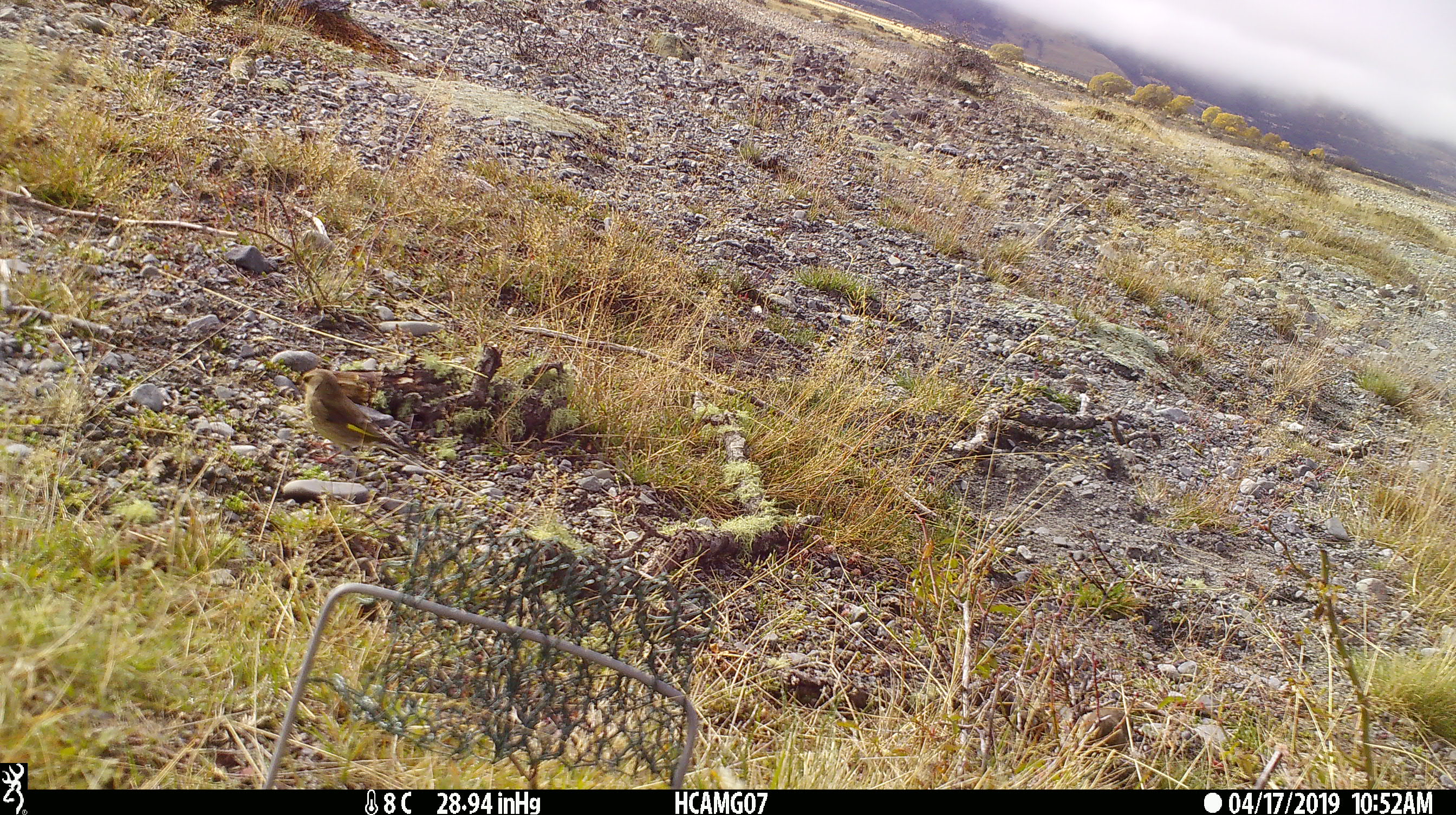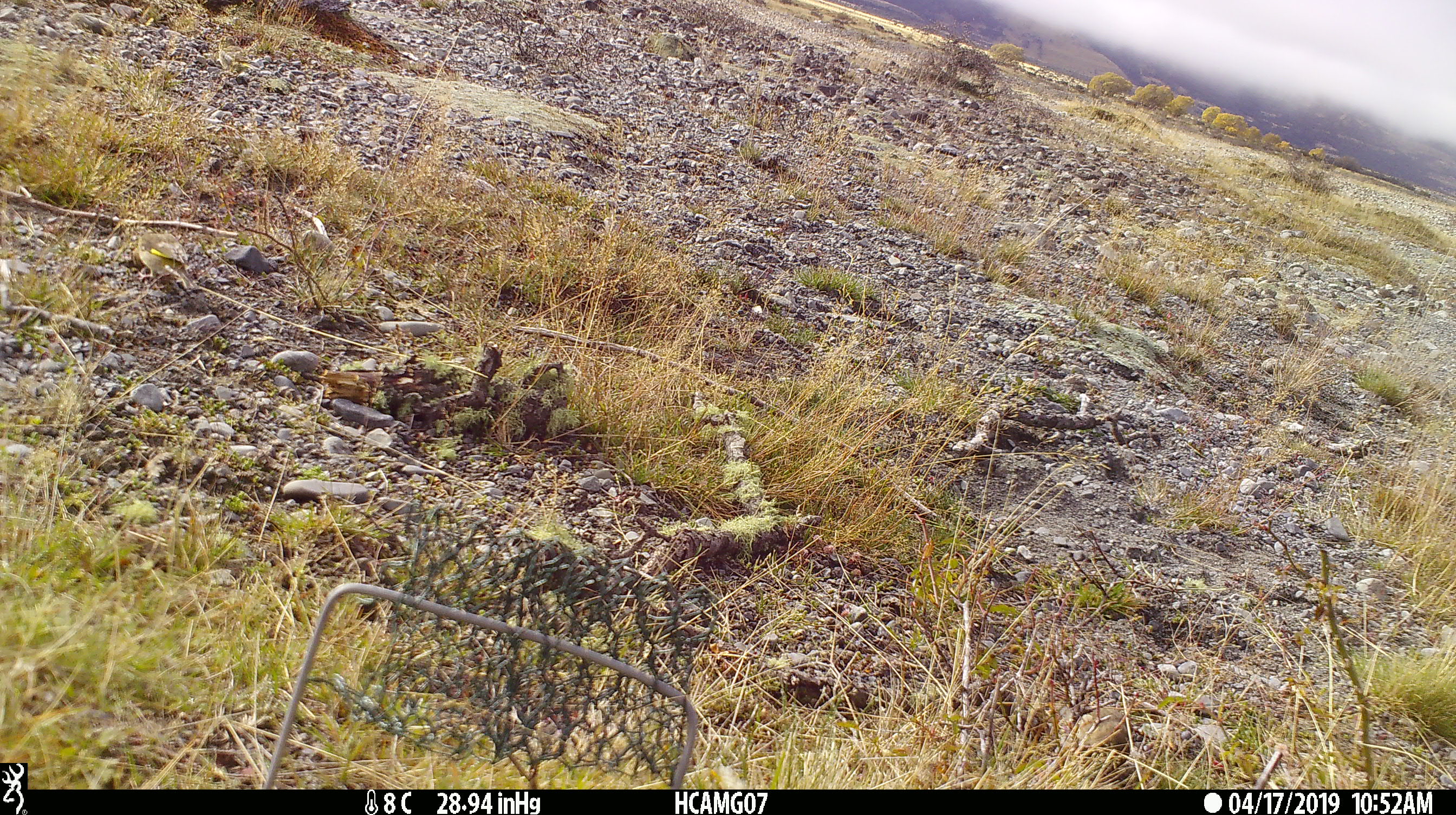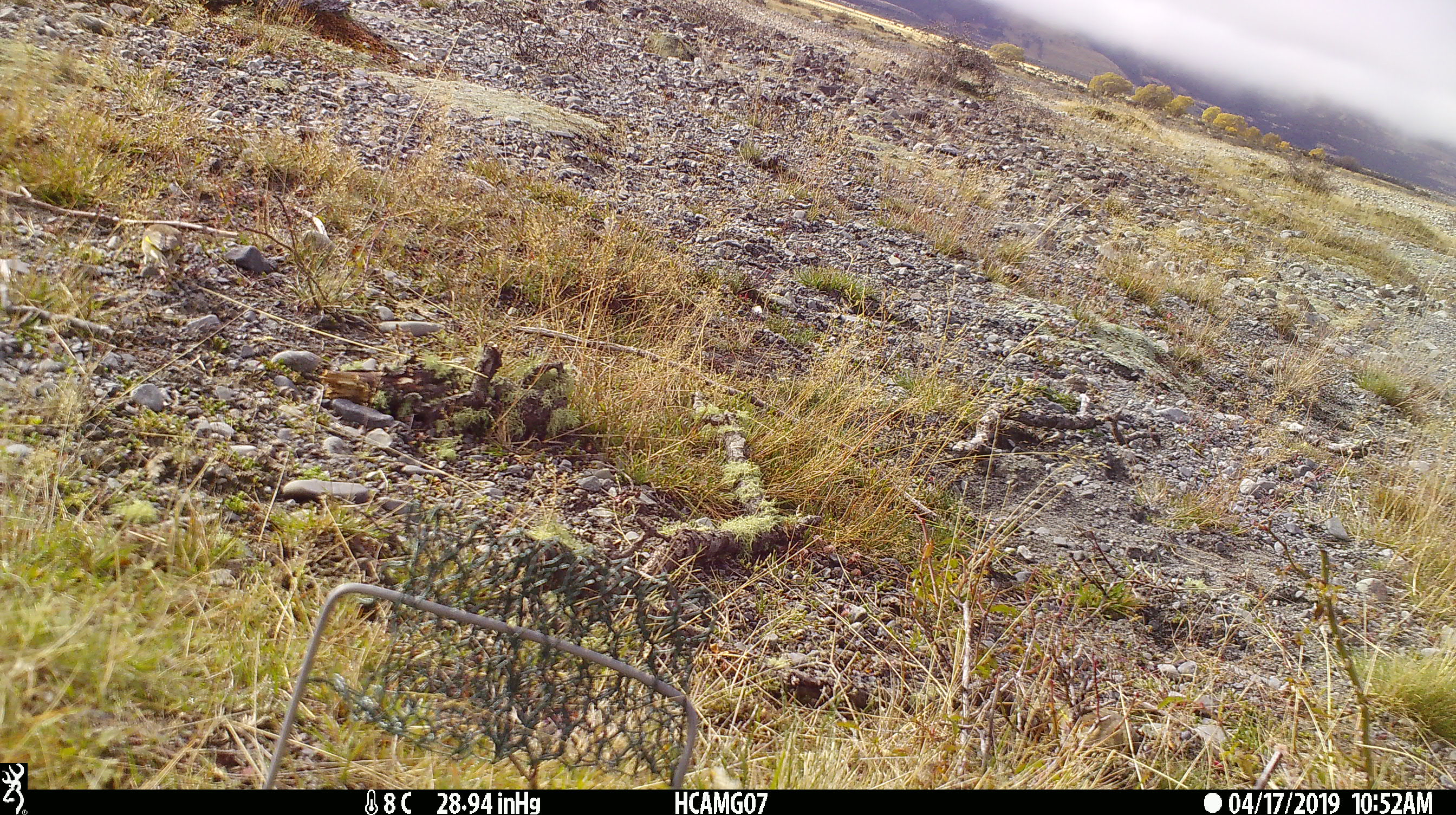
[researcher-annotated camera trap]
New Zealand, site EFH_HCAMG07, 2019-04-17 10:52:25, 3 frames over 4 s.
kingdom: Animalia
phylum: Chordata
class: Aves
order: Passeriformes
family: Fringillidae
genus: Carduelis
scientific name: Carduelis carduelis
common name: european goldfinch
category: goldfinch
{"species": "goldfinch (european goldfinch) (Carduelis carduelis)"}